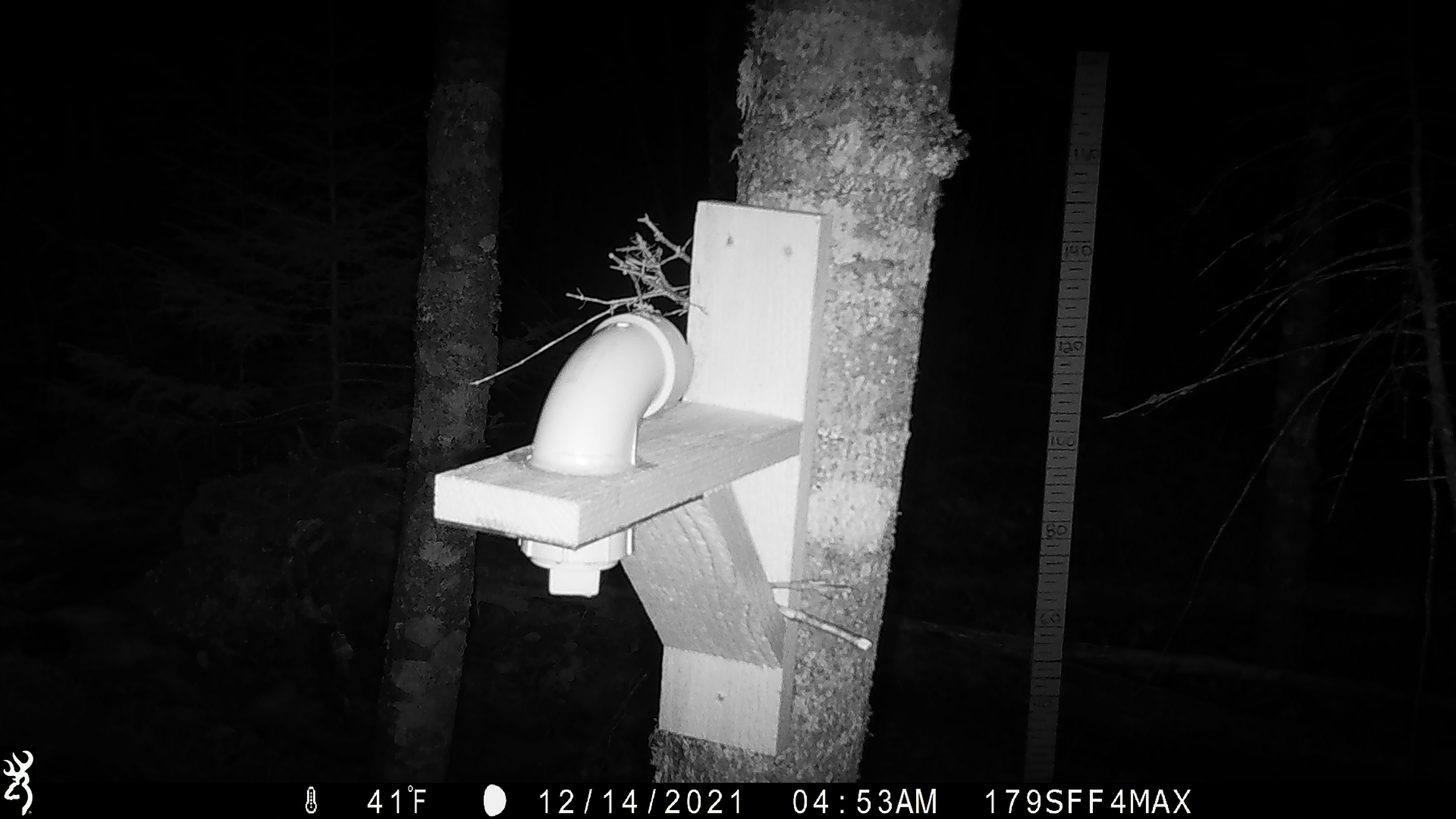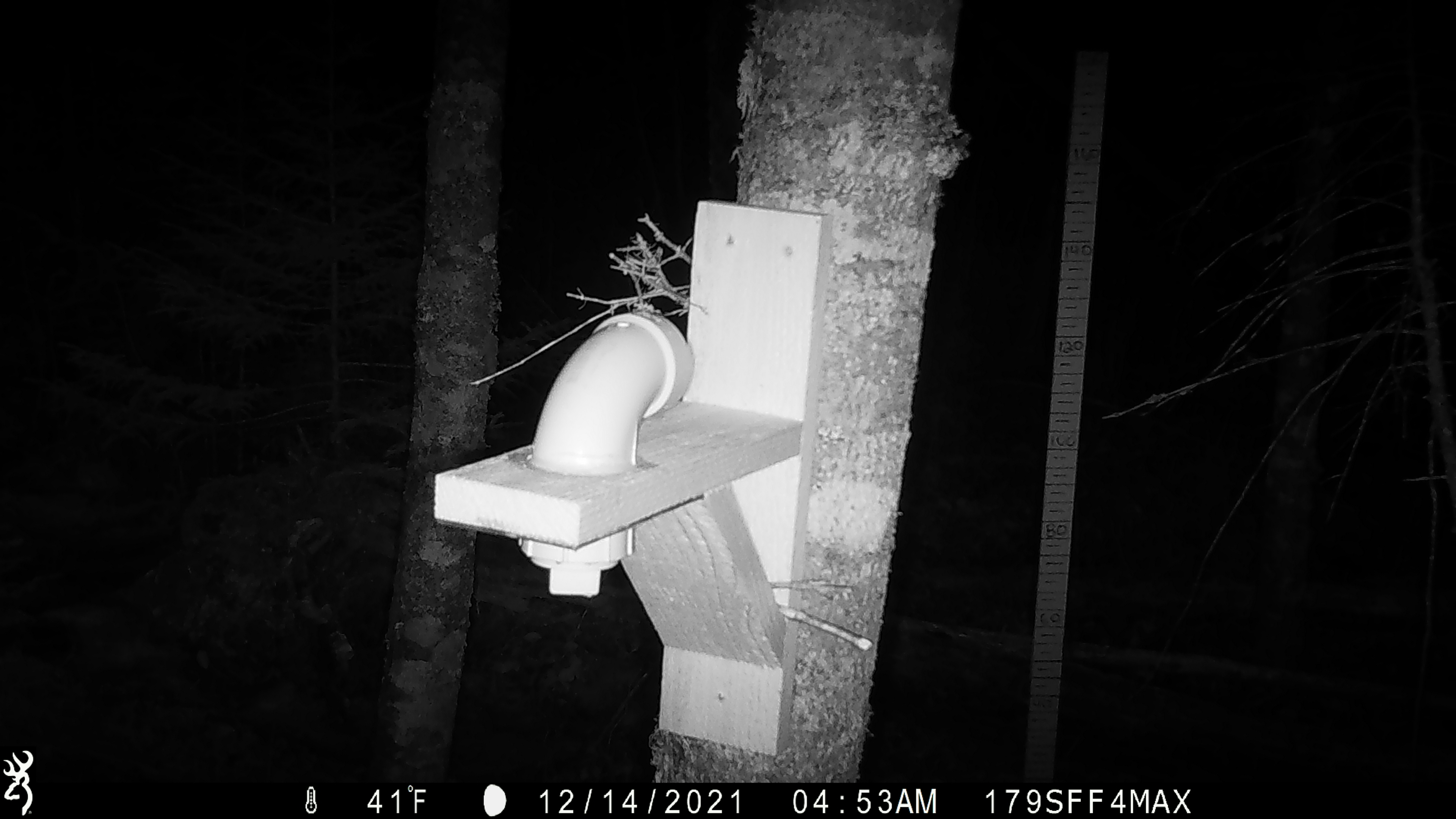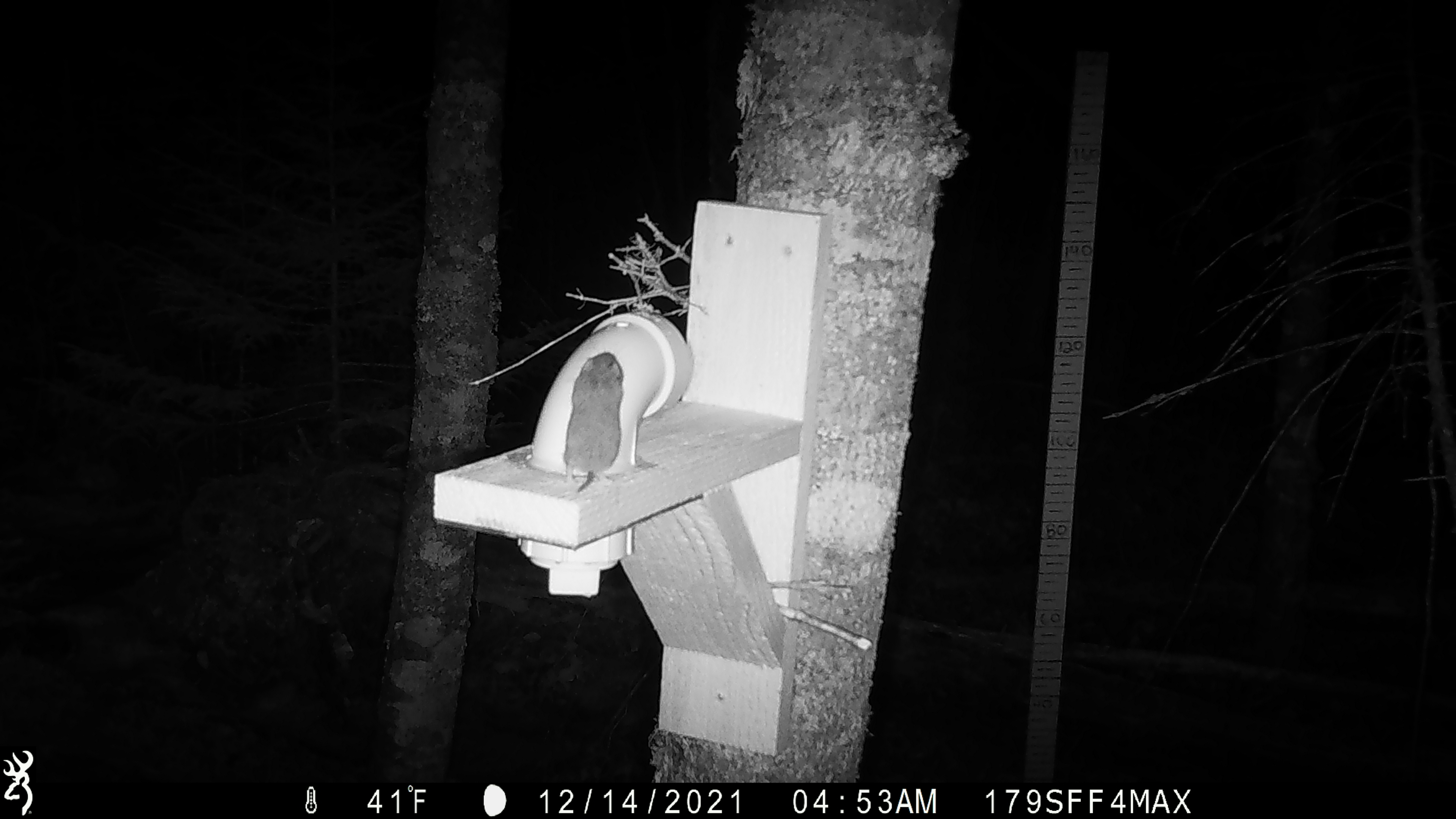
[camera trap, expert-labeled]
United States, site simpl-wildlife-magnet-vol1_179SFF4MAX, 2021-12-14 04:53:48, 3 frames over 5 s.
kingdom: Animalia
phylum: Chordata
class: Mammalia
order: Rodentia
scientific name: Rodentia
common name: mouse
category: mouse sp.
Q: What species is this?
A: Mouse sp. (mouse) (Rodentia).